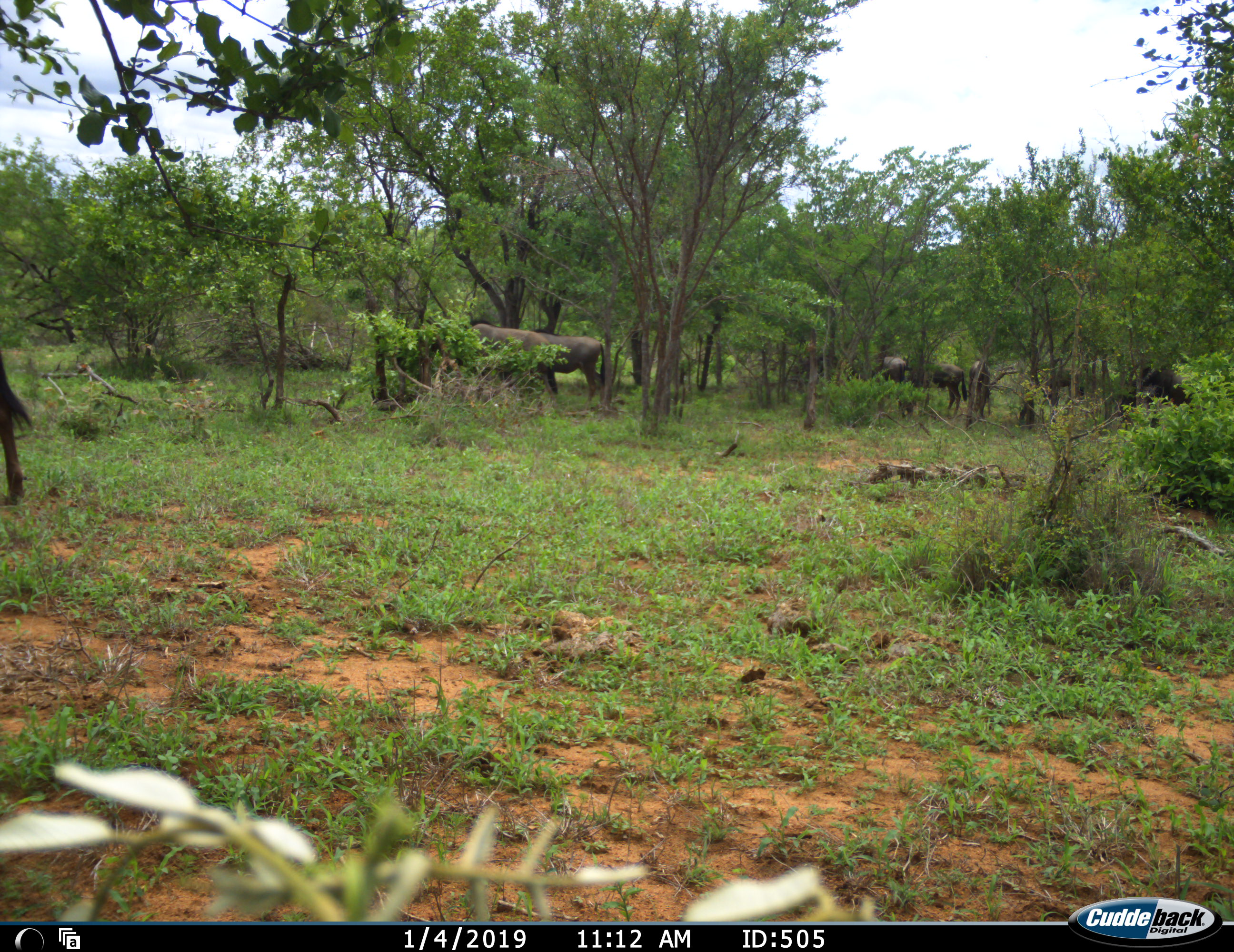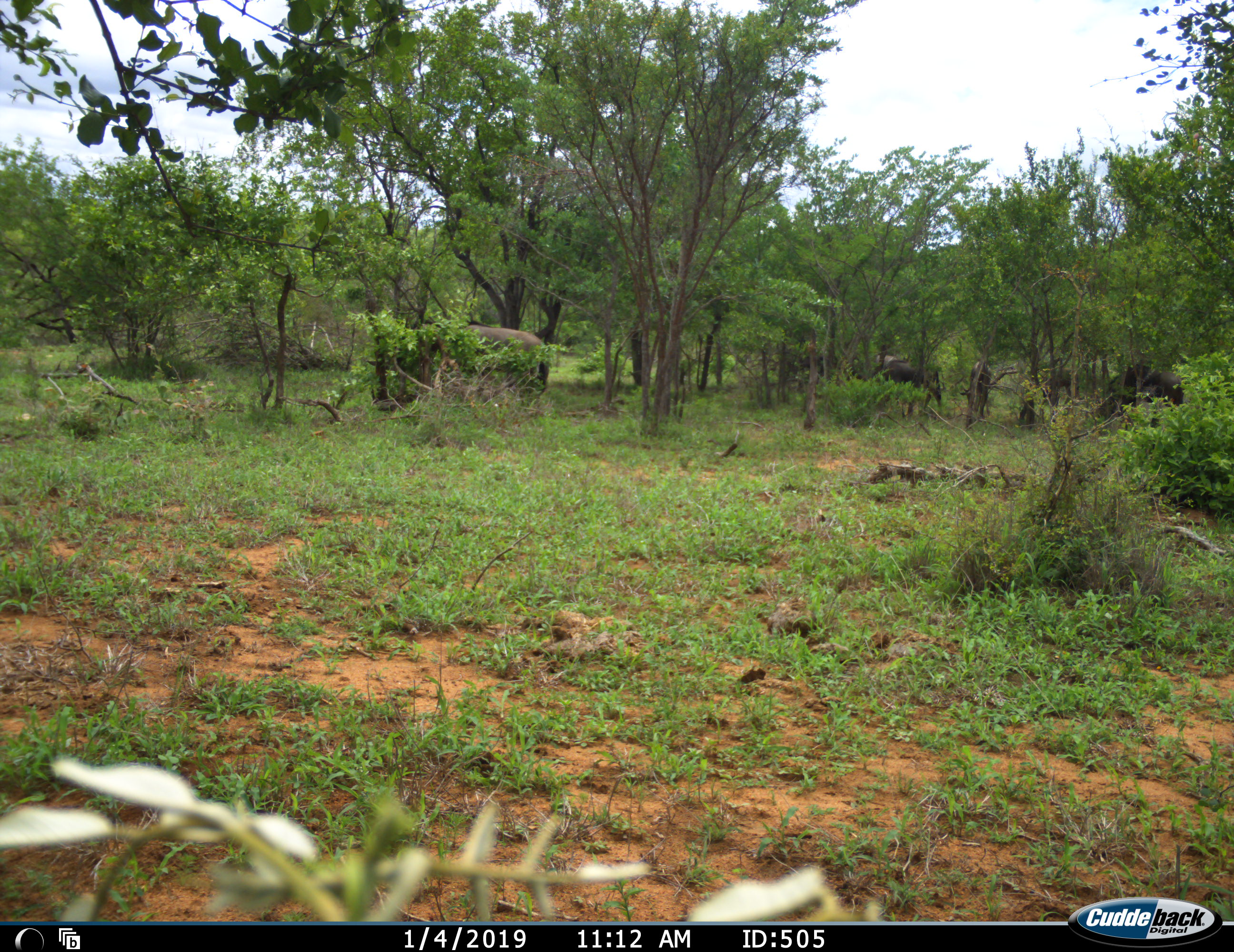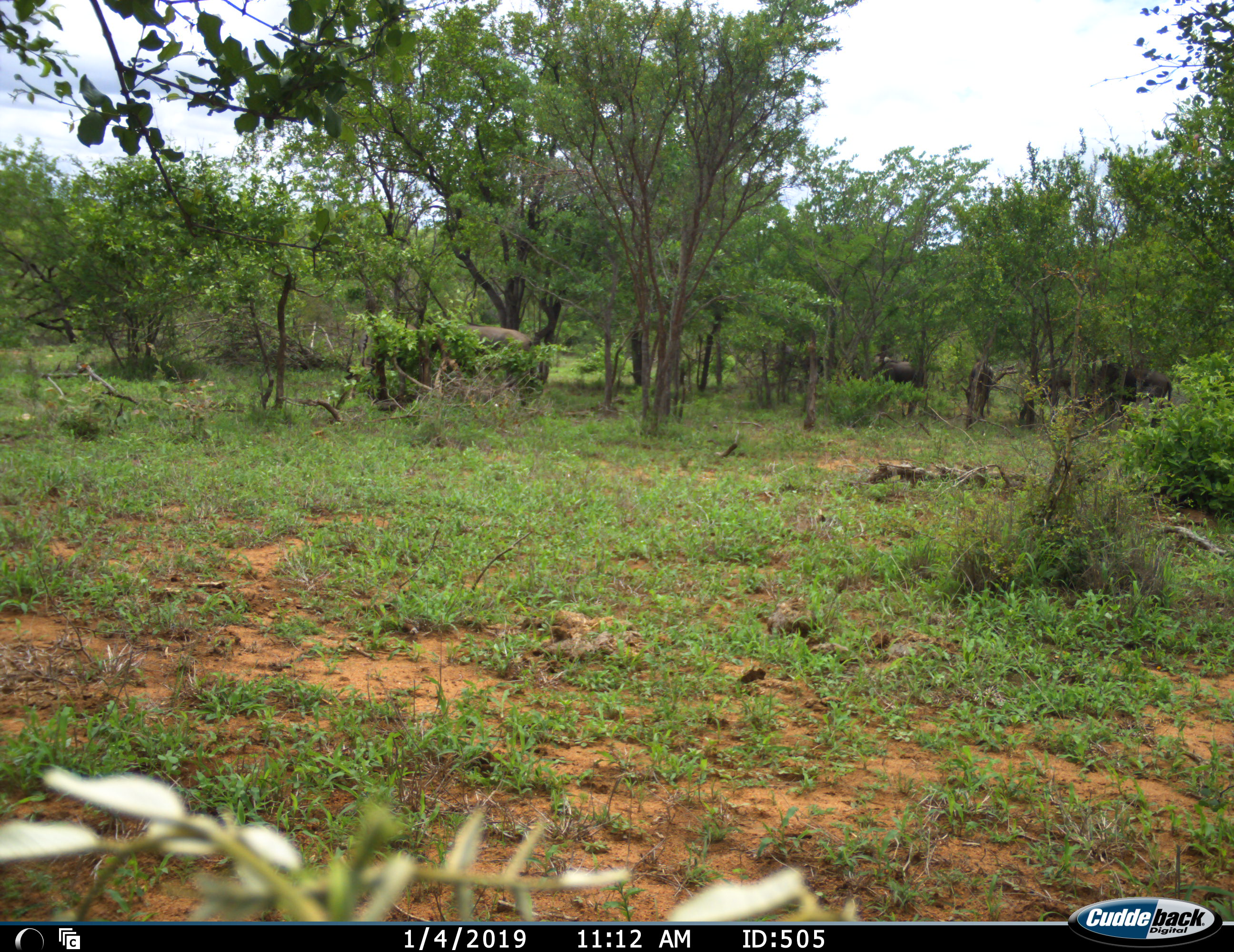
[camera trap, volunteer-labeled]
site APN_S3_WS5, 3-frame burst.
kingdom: Animalia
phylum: Chordata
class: Mammalia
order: Artiodactyla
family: Bovidae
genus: Connochaetes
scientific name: Connochaetes taurinus taurinus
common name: blue wildebeest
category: wildebeestblue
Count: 7.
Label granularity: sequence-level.